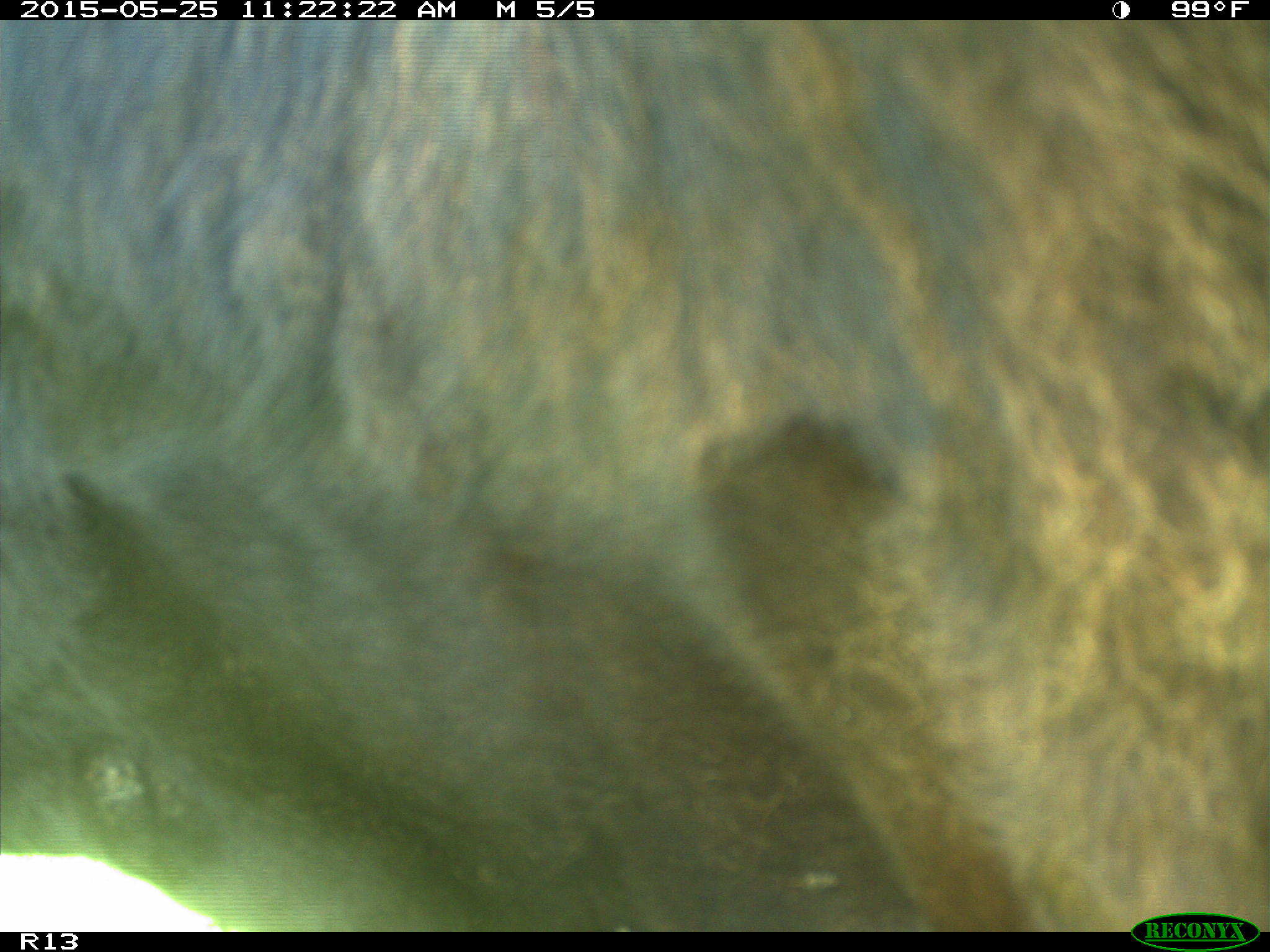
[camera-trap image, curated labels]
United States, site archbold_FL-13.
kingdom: Animalia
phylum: Chordata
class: Mammalia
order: Artiodactyla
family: Bovidae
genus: Bos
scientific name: Bos taurus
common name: domestic cow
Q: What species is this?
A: Bos taurus (domestic cow).